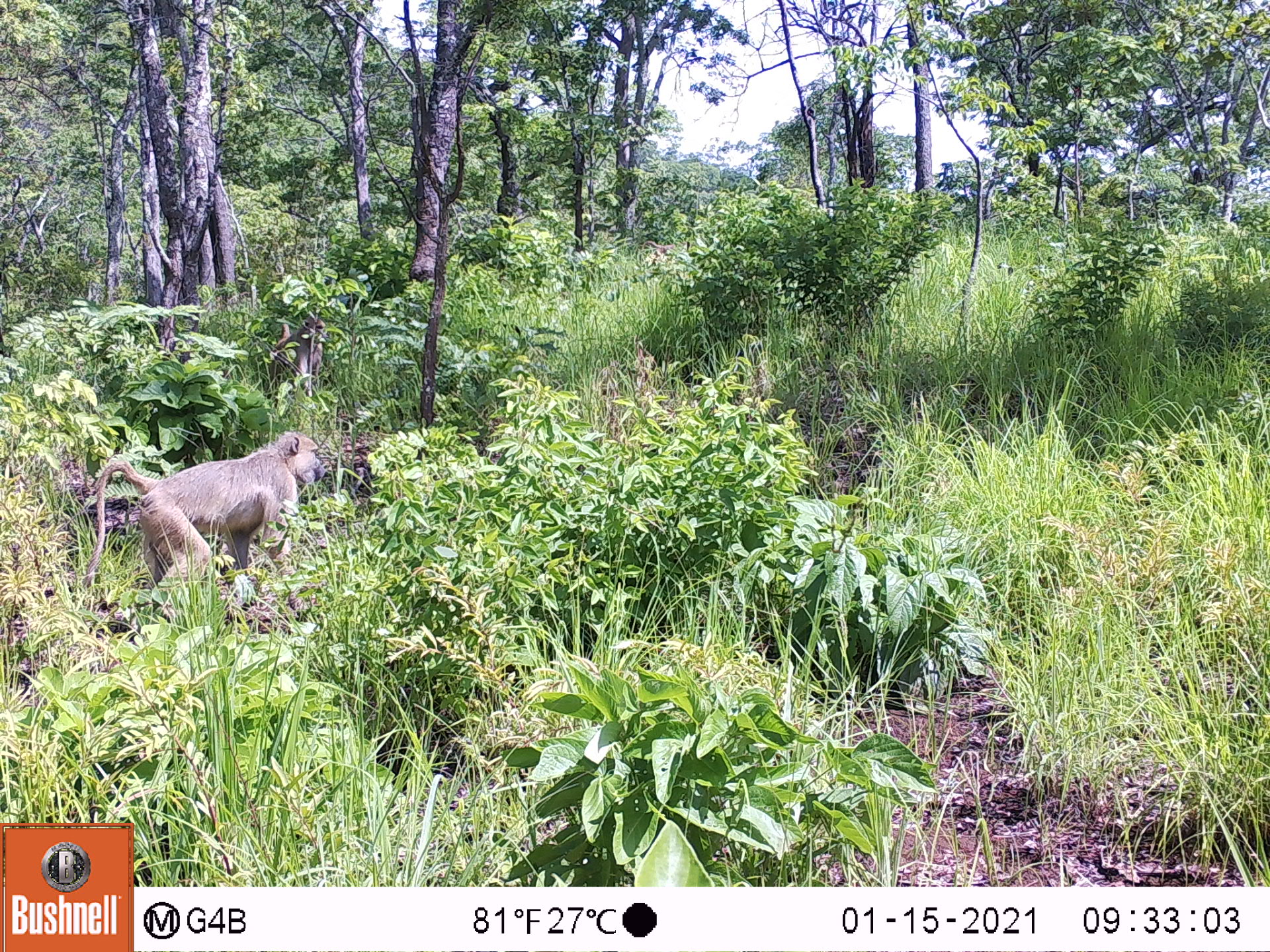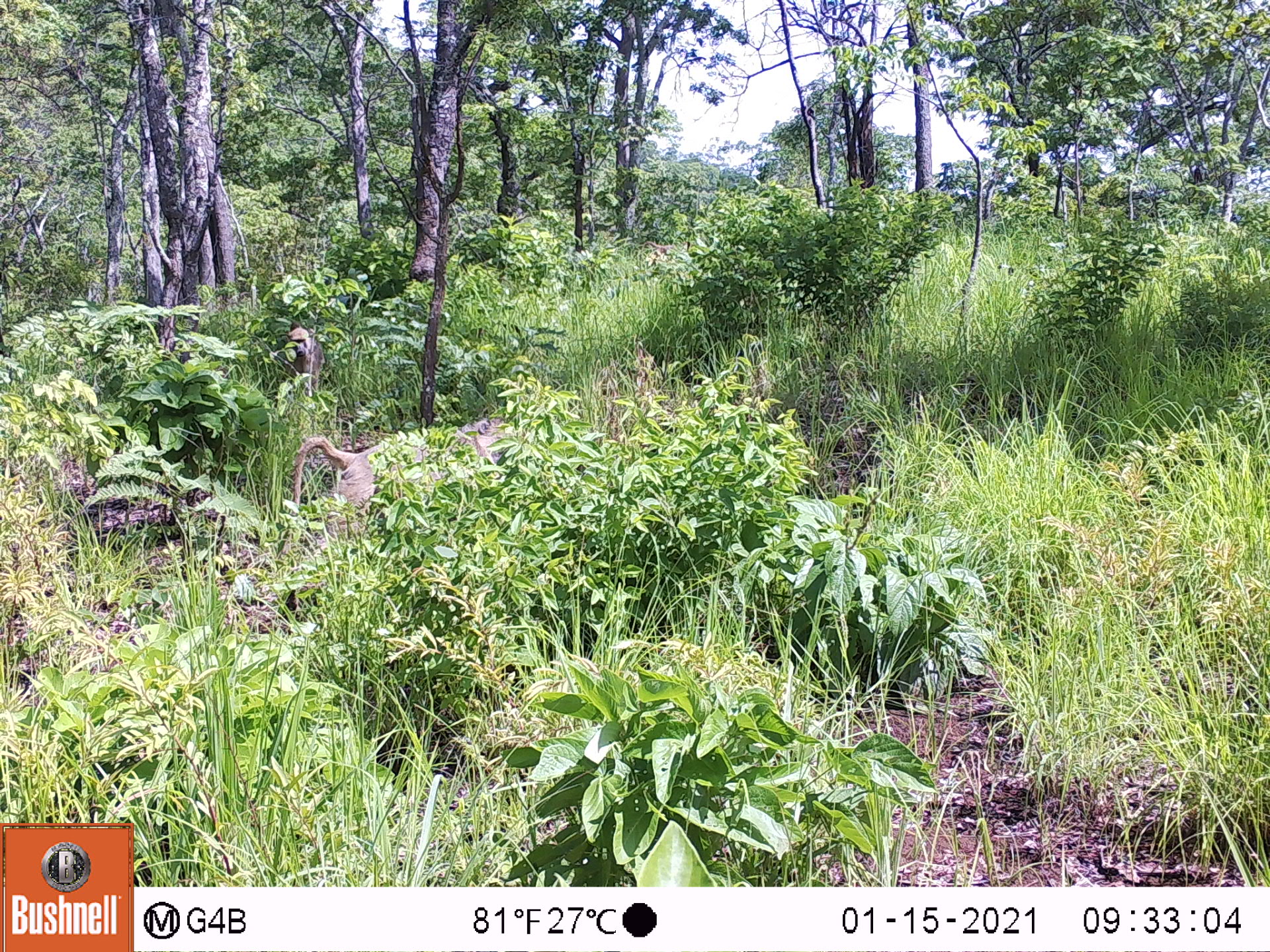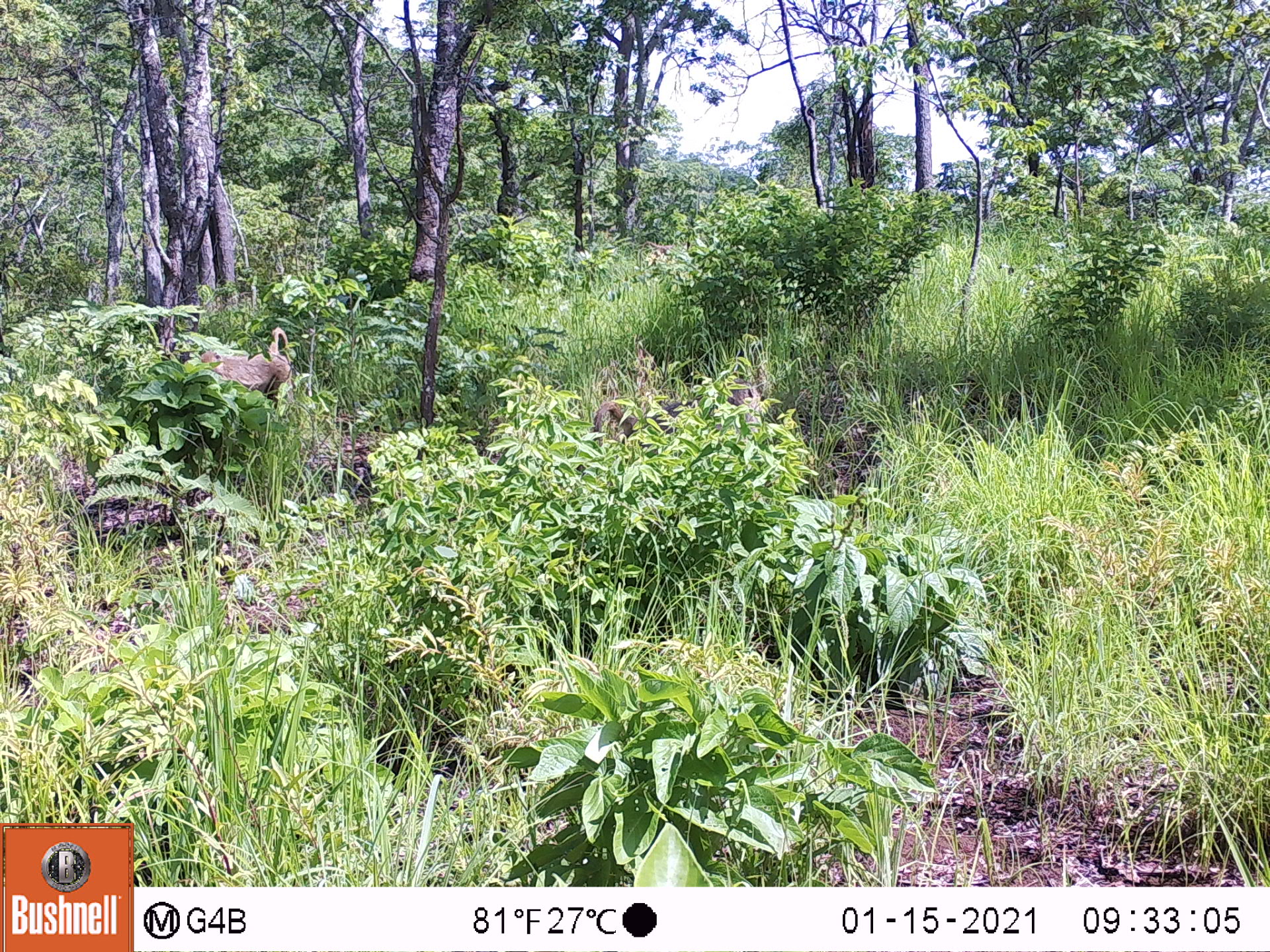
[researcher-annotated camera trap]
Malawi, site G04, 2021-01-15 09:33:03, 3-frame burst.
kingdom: Animalia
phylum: Chordata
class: Mammalia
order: Primates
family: Cercopithecidae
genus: Papio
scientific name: Papio cynocephalus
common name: yellow baboon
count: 2